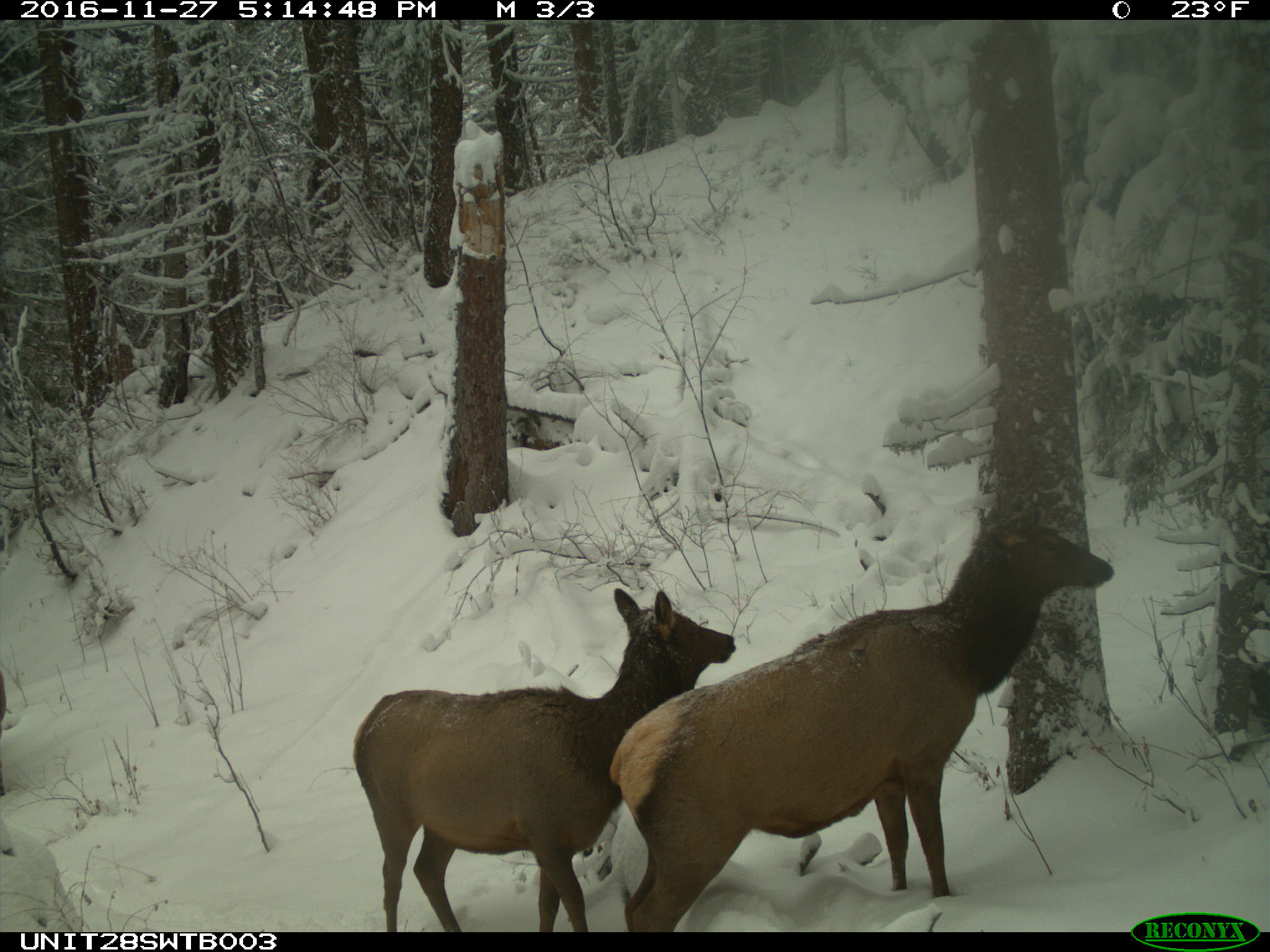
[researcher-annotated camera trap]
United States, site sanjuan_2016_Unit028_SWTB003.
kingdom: Animalia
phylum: Chordata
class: Mammalia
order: Artiodactyla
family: Cervidae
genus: Cervus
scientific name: Cervus elaphus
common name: red deer